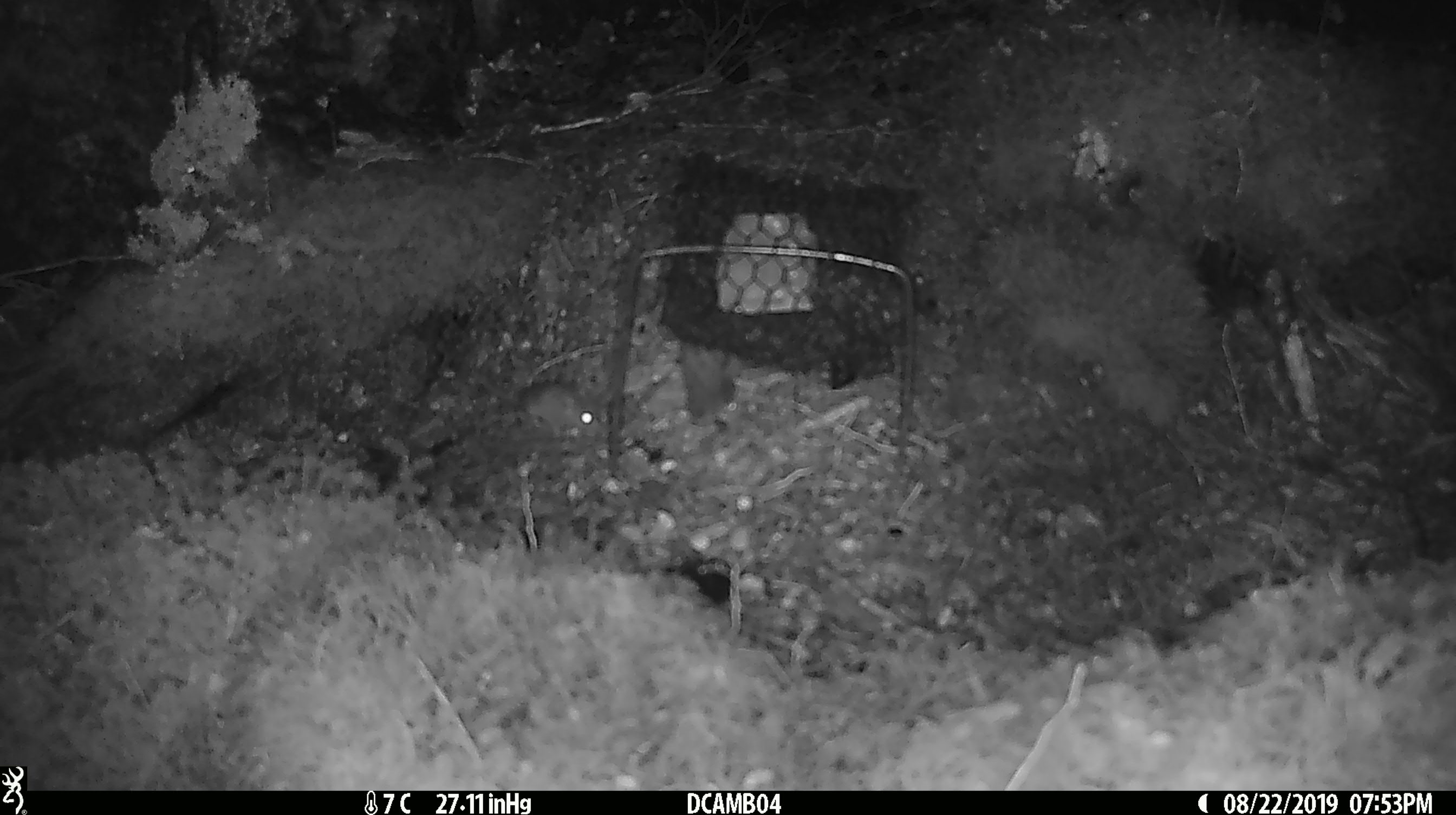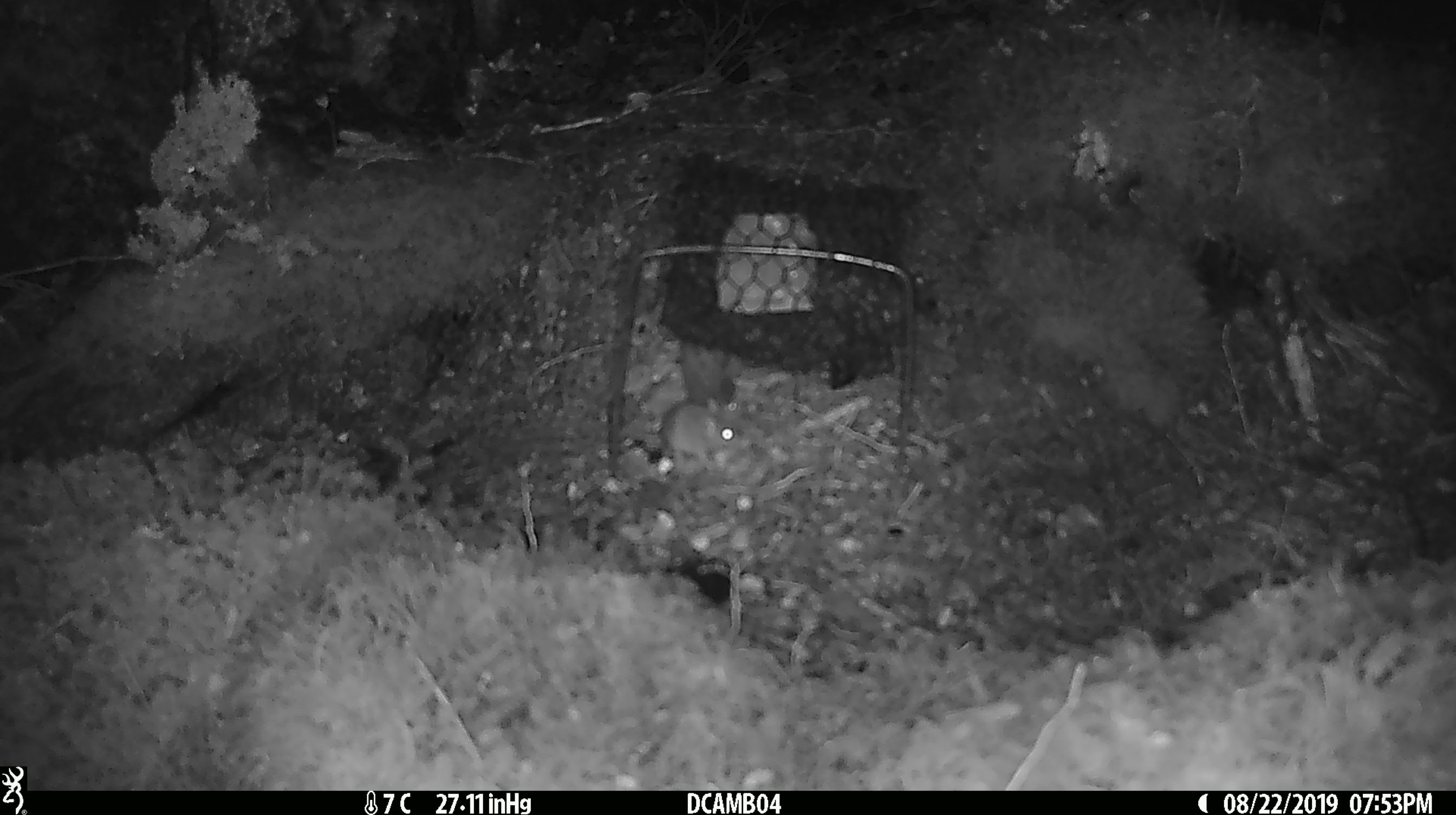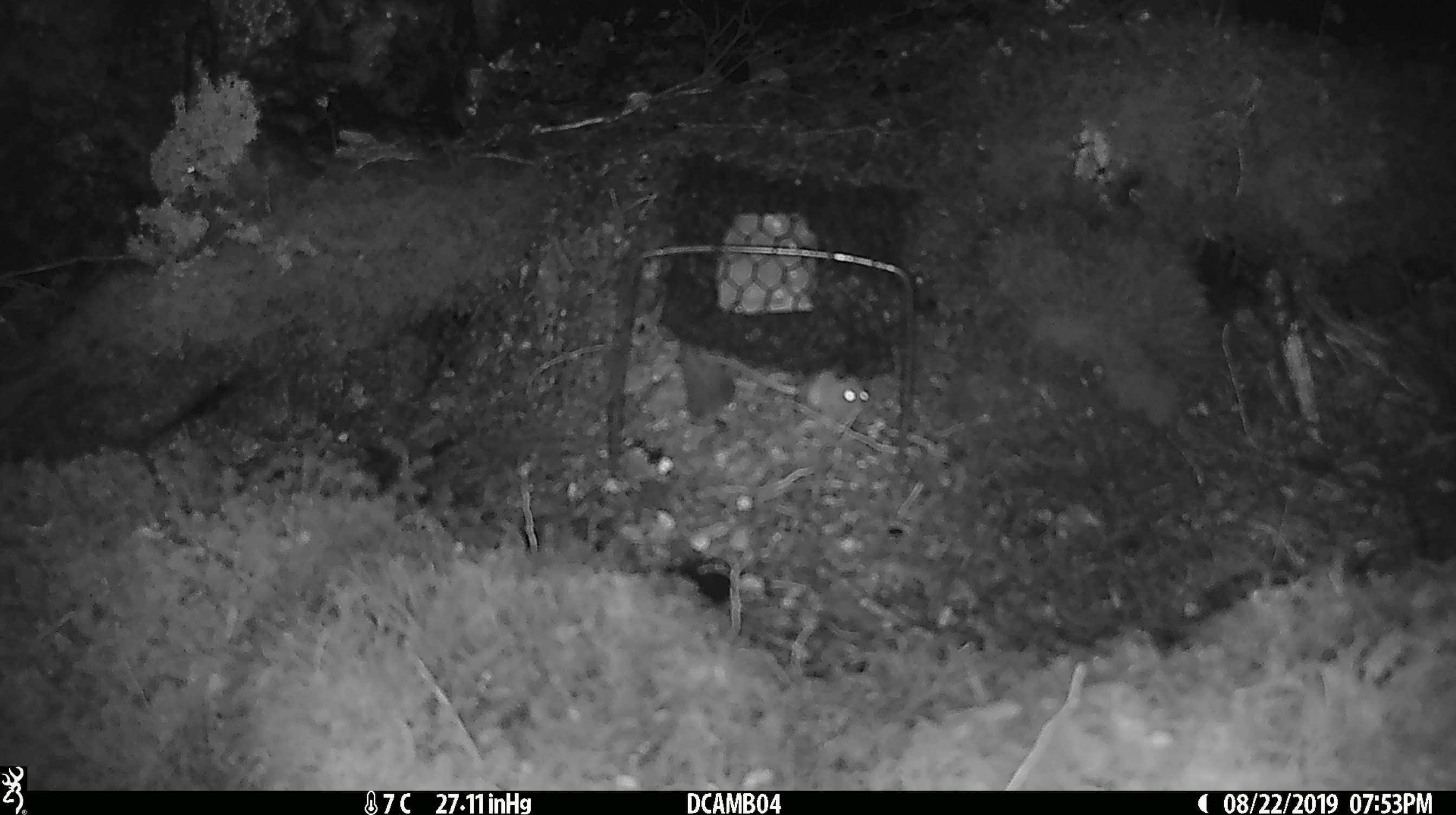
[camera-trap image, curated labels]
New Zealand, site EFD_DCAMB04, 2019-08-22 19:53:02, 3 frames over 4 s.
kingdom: Animalia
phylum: Chordata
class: Mammalia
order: Rodentia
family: Muridae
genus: Mus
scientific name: Mus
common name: mouse